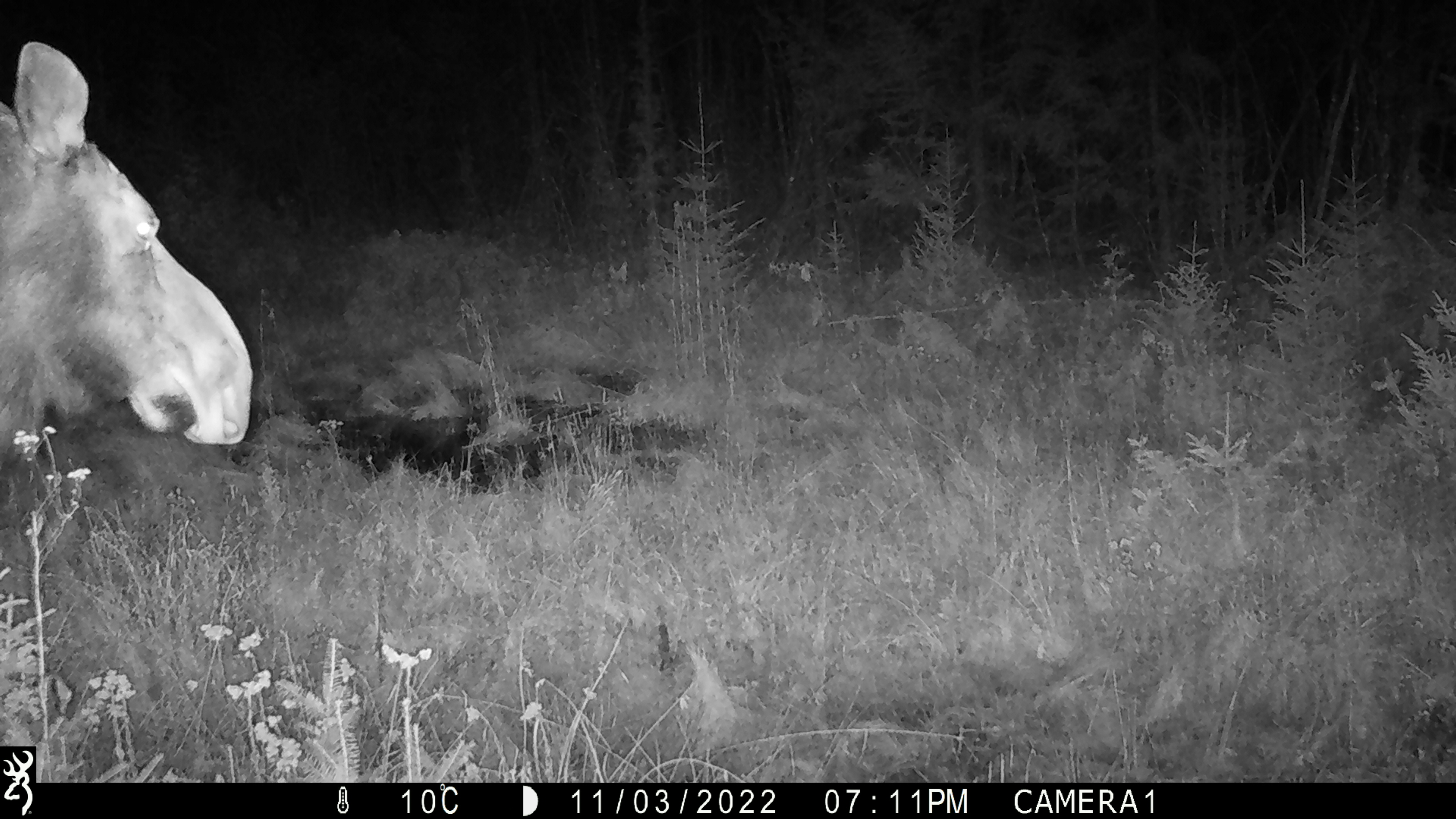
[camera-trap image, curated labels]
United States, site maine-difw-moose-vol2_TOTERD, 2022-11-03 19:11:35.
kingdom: Animalia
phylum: Chordata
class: Mammalia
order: Artiodactyla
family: Cervidae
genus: Alces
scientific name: Alces alces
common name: moose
Moose (Alces alces).